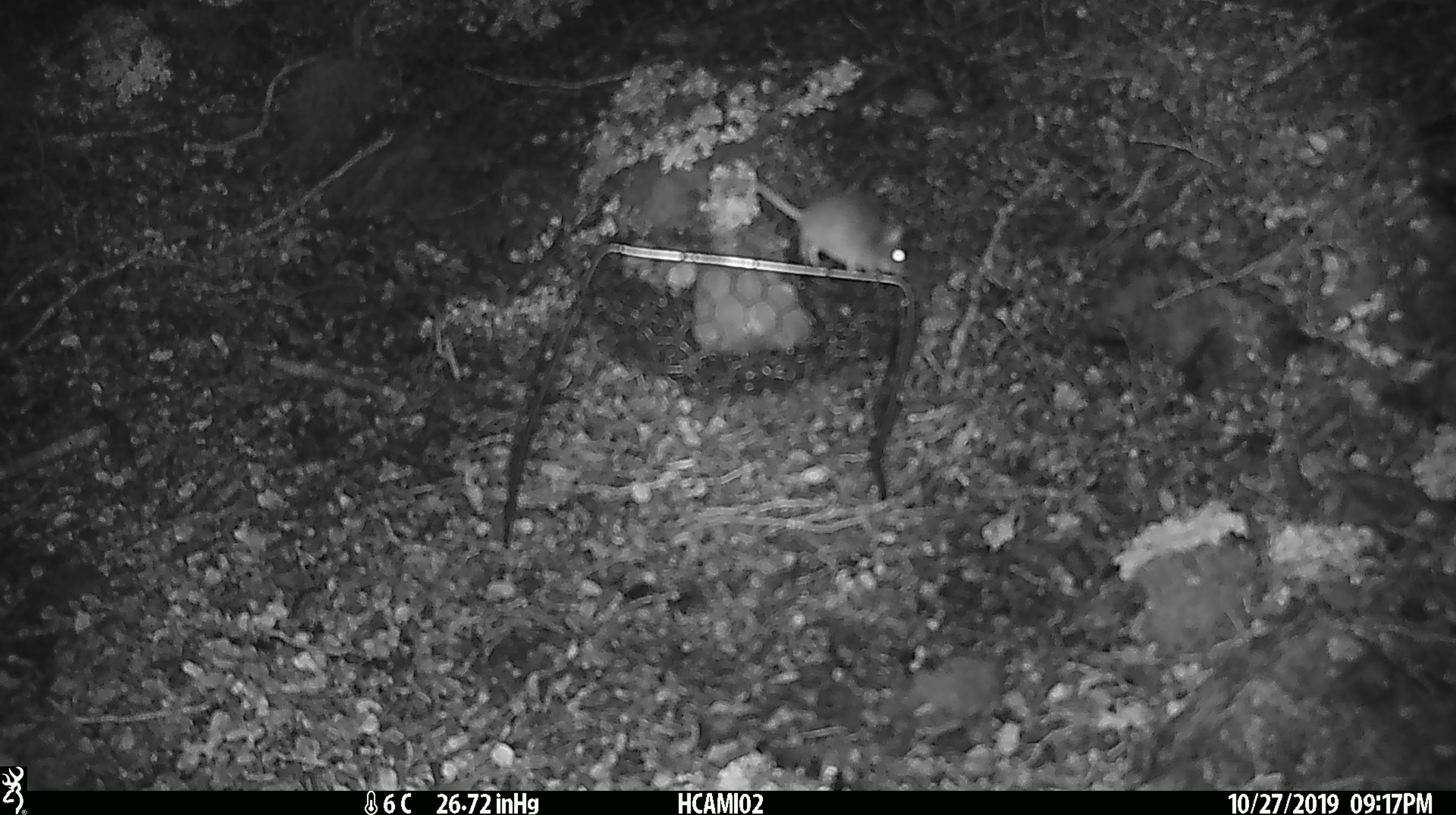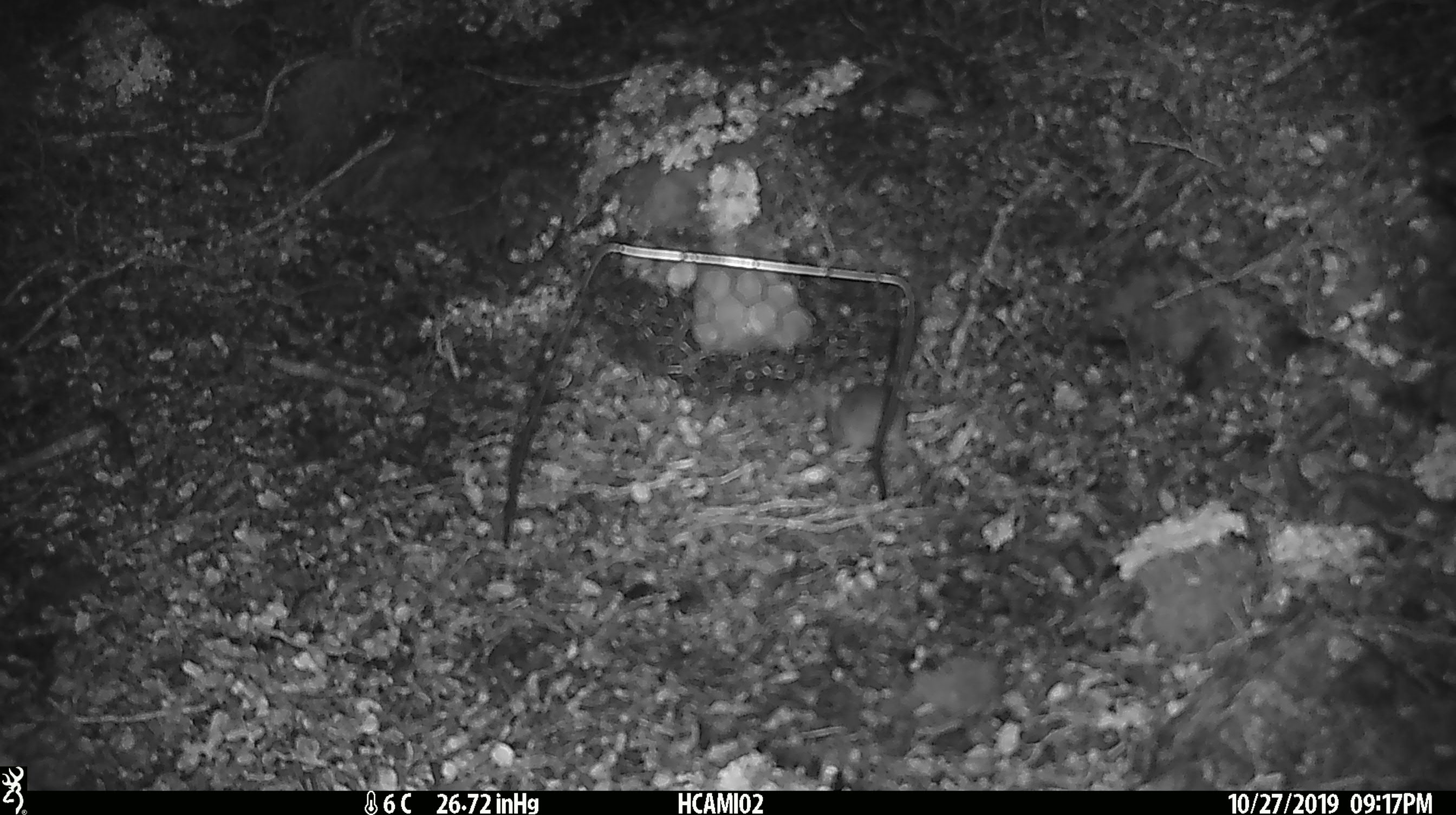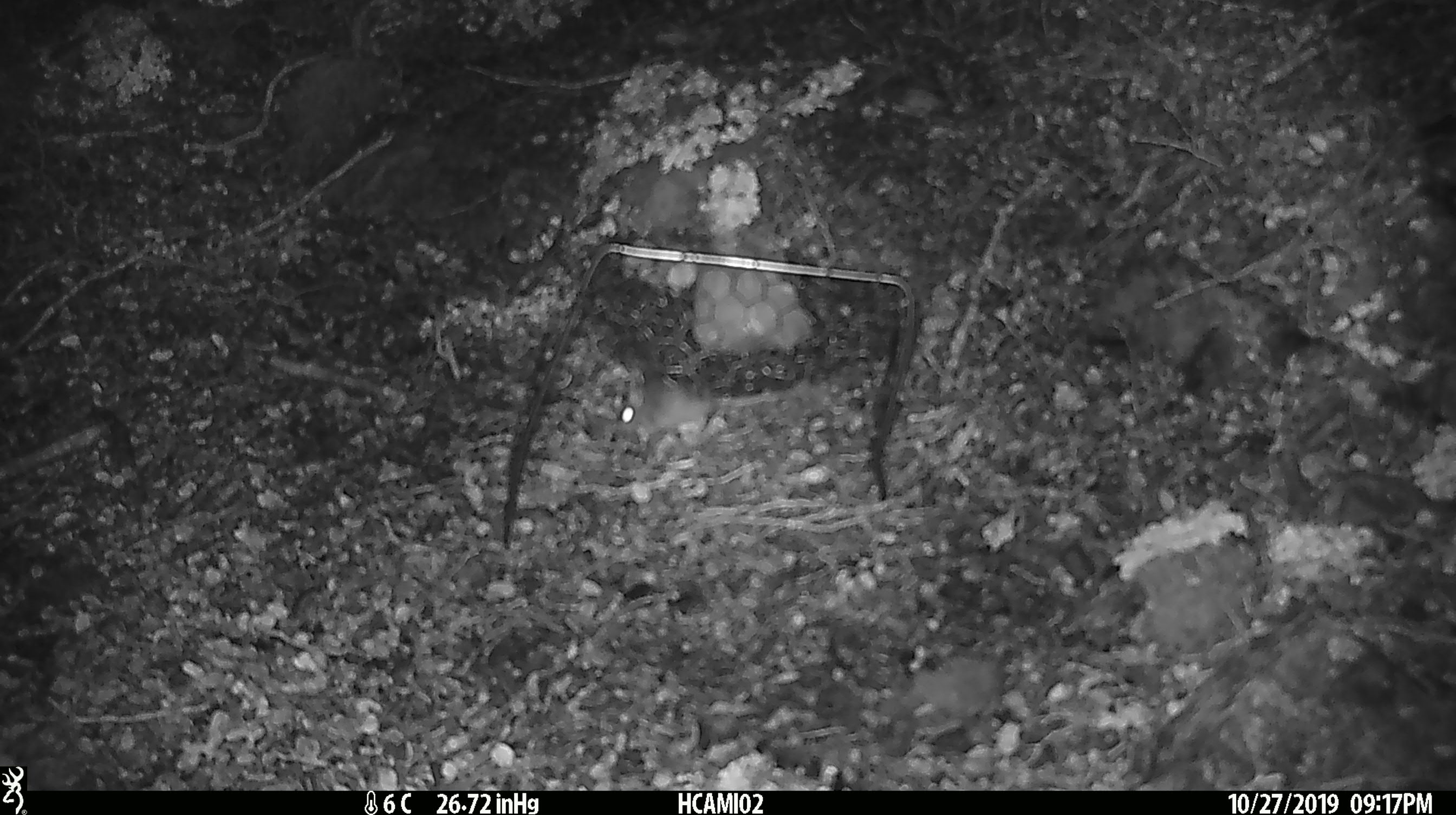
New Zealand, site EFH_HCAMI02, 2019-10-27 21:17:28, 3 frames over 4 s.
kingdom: Animalia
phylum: Chordata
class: Mammalia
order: Rodentia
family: Muridae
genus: Mus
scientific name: Mus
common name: mouse